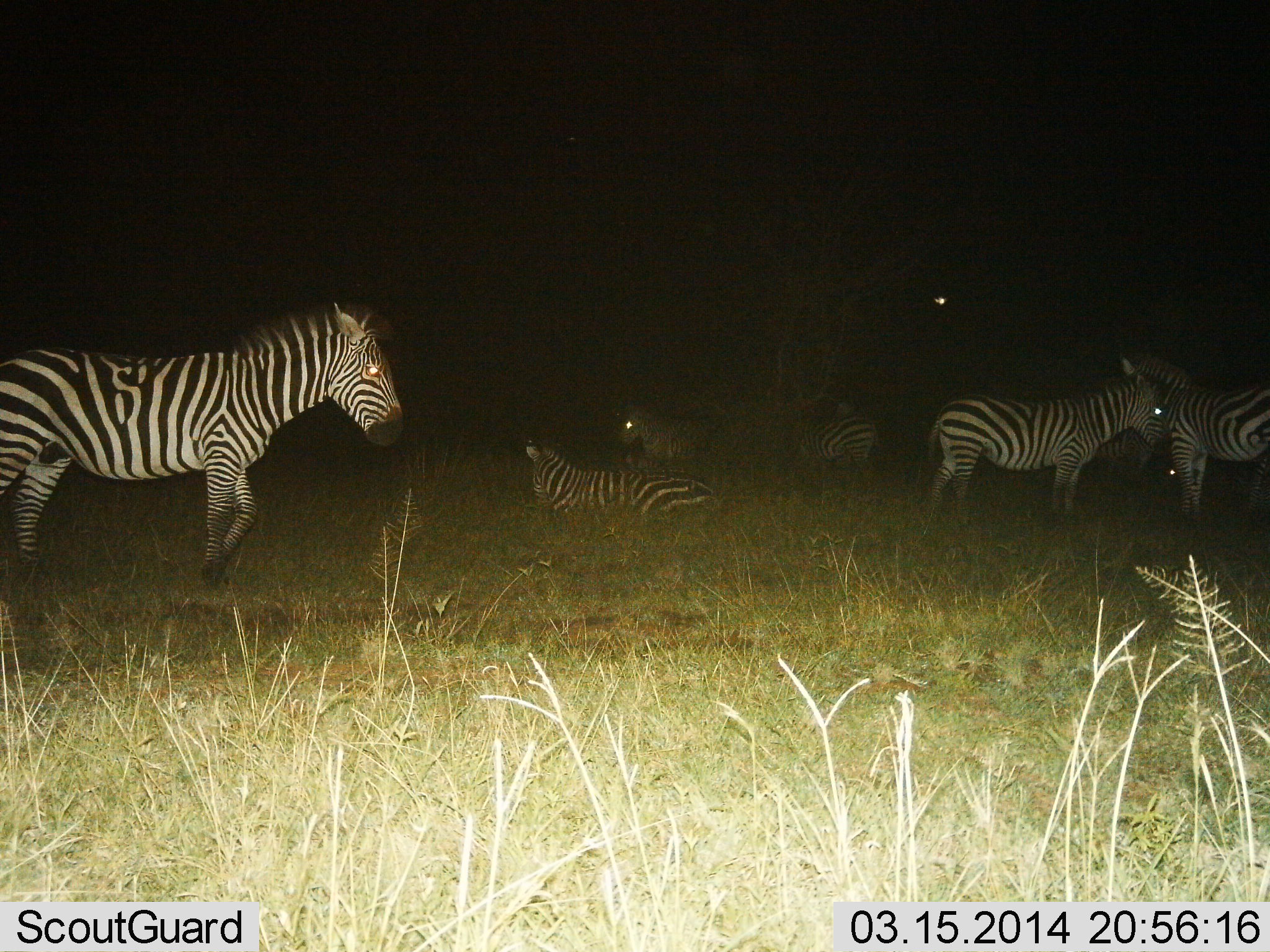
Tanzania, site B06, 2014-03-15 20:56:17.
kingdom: Animalia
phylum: Chordata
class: Mammalia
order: Perissodactyla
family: Equidae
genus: Equus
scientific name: Equus quagga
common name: plains zebra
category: zebra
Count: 7.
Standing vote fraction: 90%.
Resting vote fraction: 90%.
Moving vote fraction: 30%.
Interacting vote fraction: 10%.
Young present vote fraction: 0%.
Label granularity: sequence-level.